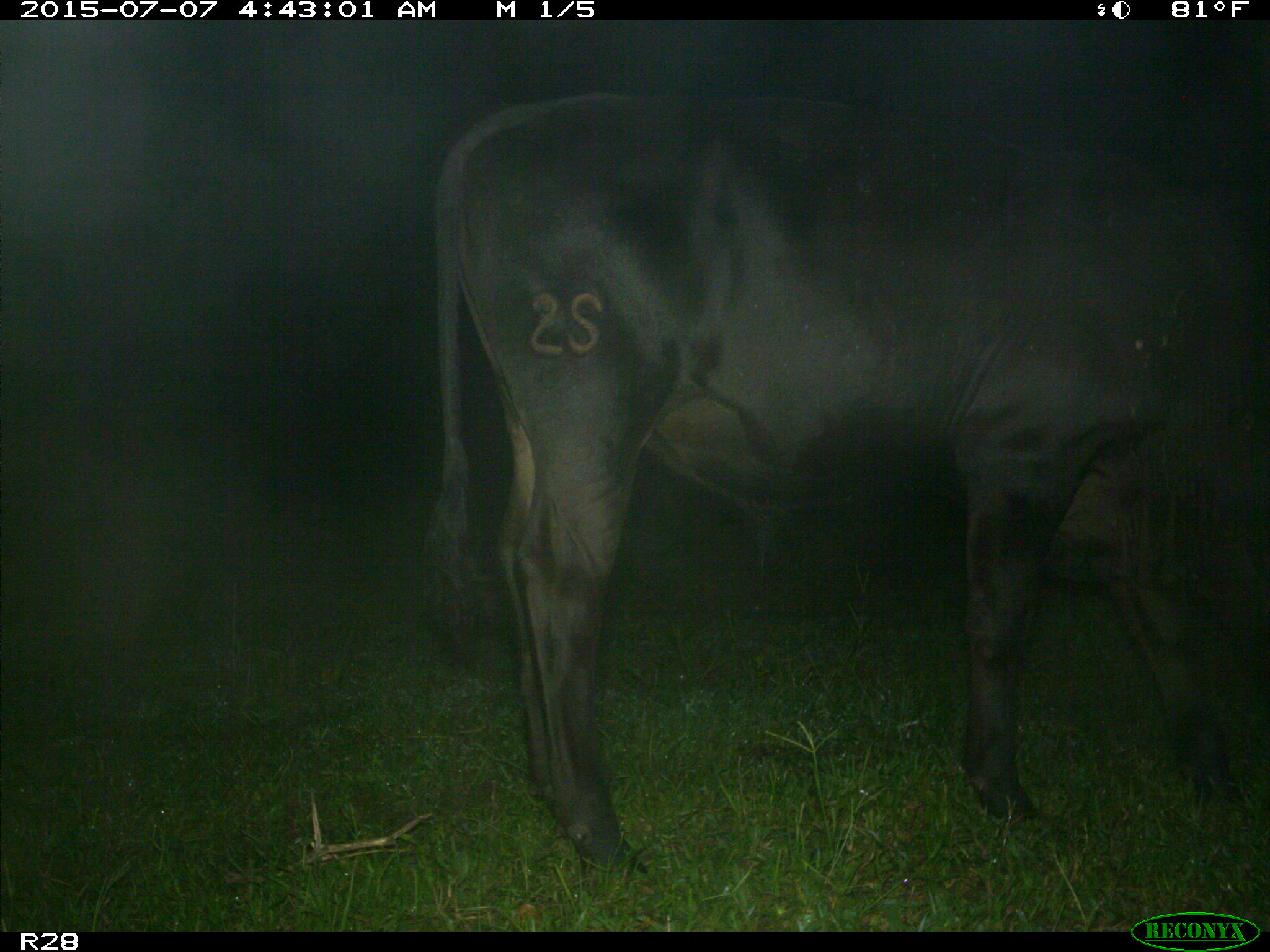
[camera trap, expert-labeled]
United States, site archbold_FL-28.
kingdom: Animalia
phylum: Chordata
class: Mammalia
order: Artiodactyla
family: Bovidae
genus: Bos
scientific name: Bos taurus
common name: domestic cow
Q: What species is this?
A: Bos taurus (domestic cow).